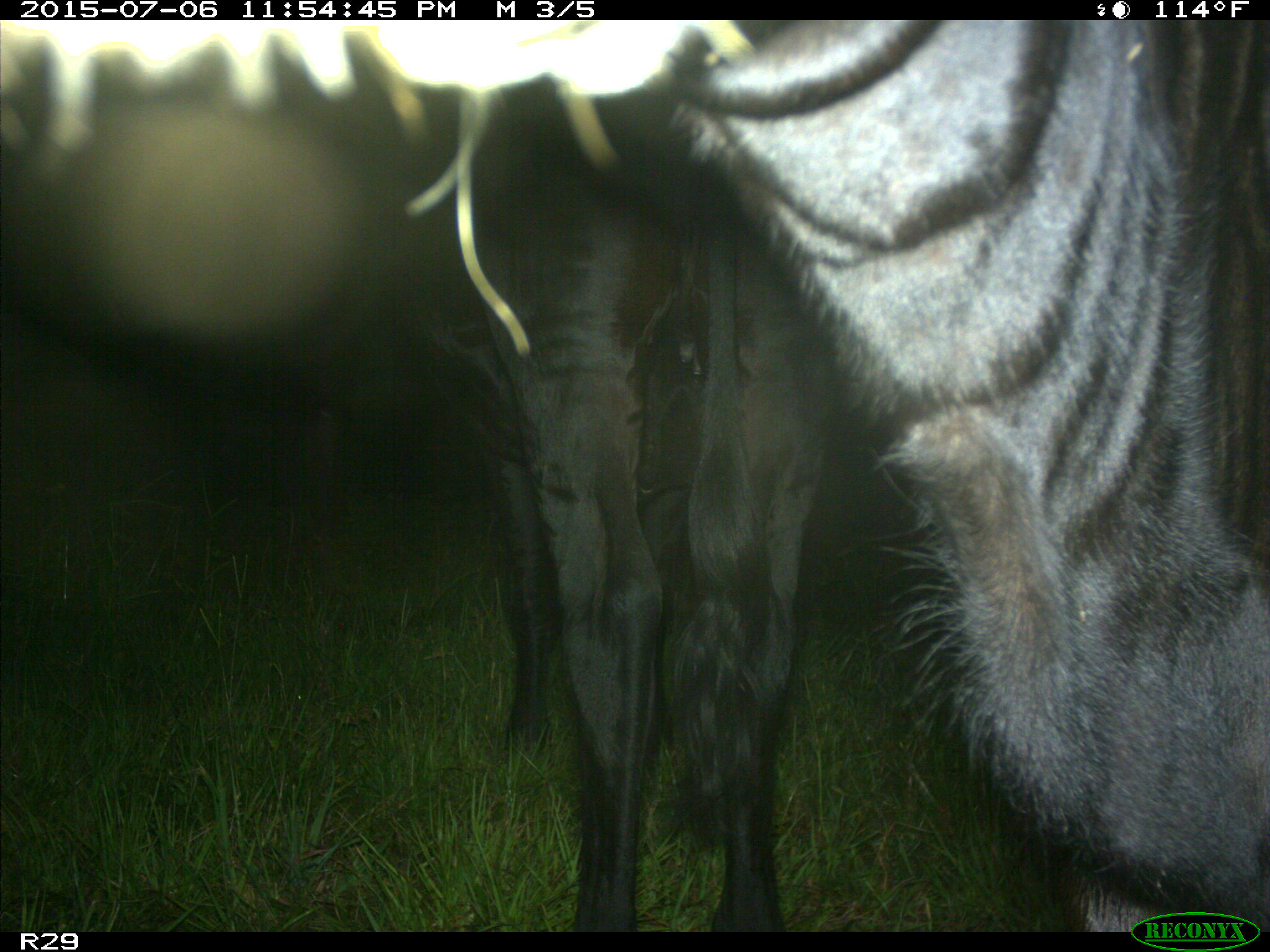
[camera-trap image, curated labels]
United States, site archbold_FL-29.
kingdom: Animalia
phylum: Chordata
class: Mammalia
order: Artiodactyla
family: Bovidae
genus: Bos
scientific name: Bos taurus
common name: domestic cow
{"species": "Bos taurus (domestic cow)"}